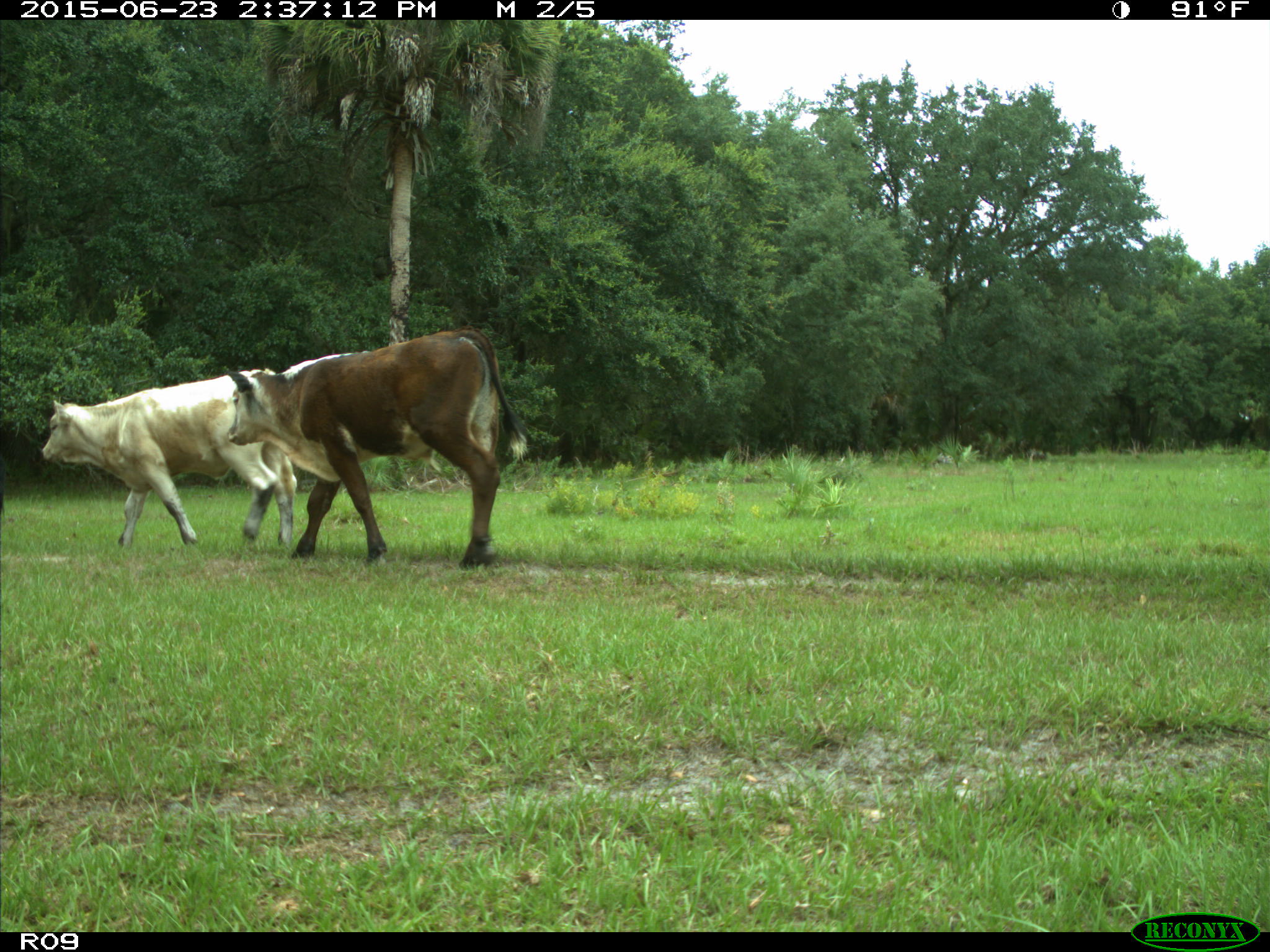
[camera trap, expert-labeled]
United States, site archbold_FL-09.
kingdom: Animalia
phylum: Chordata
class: Mammalia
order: Artiodactyla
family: Bovidae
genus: Bos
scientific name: Bos taurus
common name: domestic cow